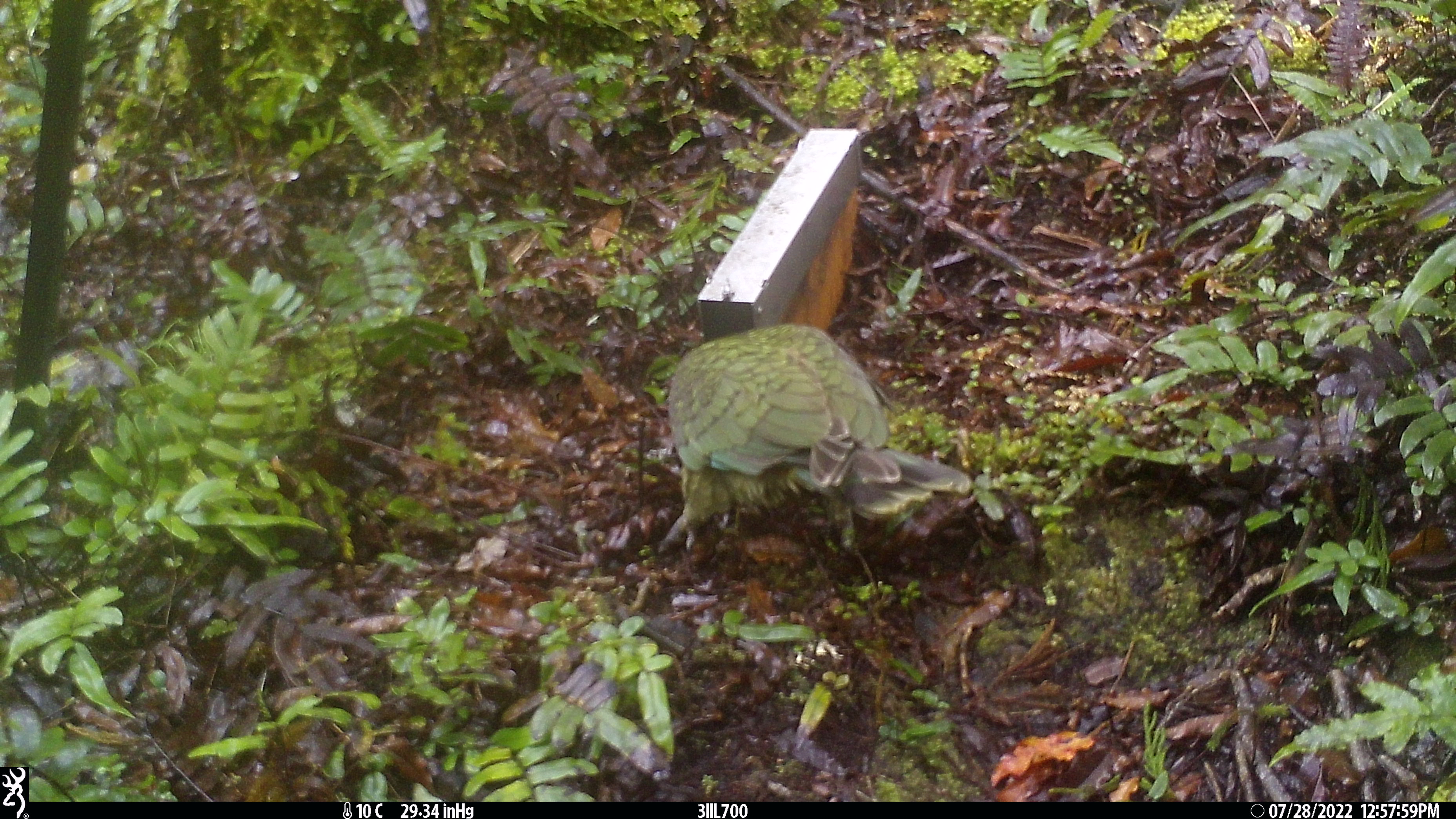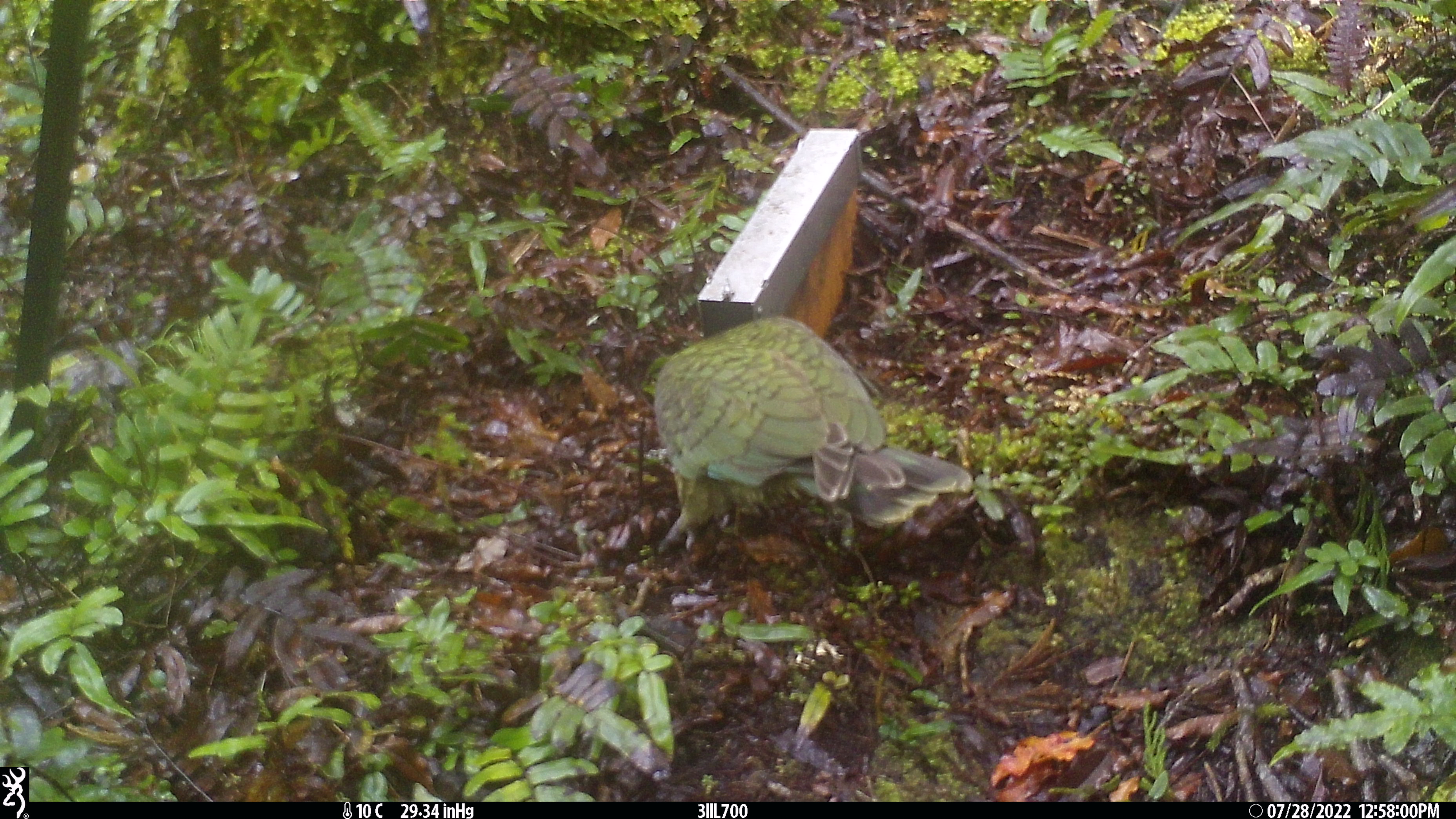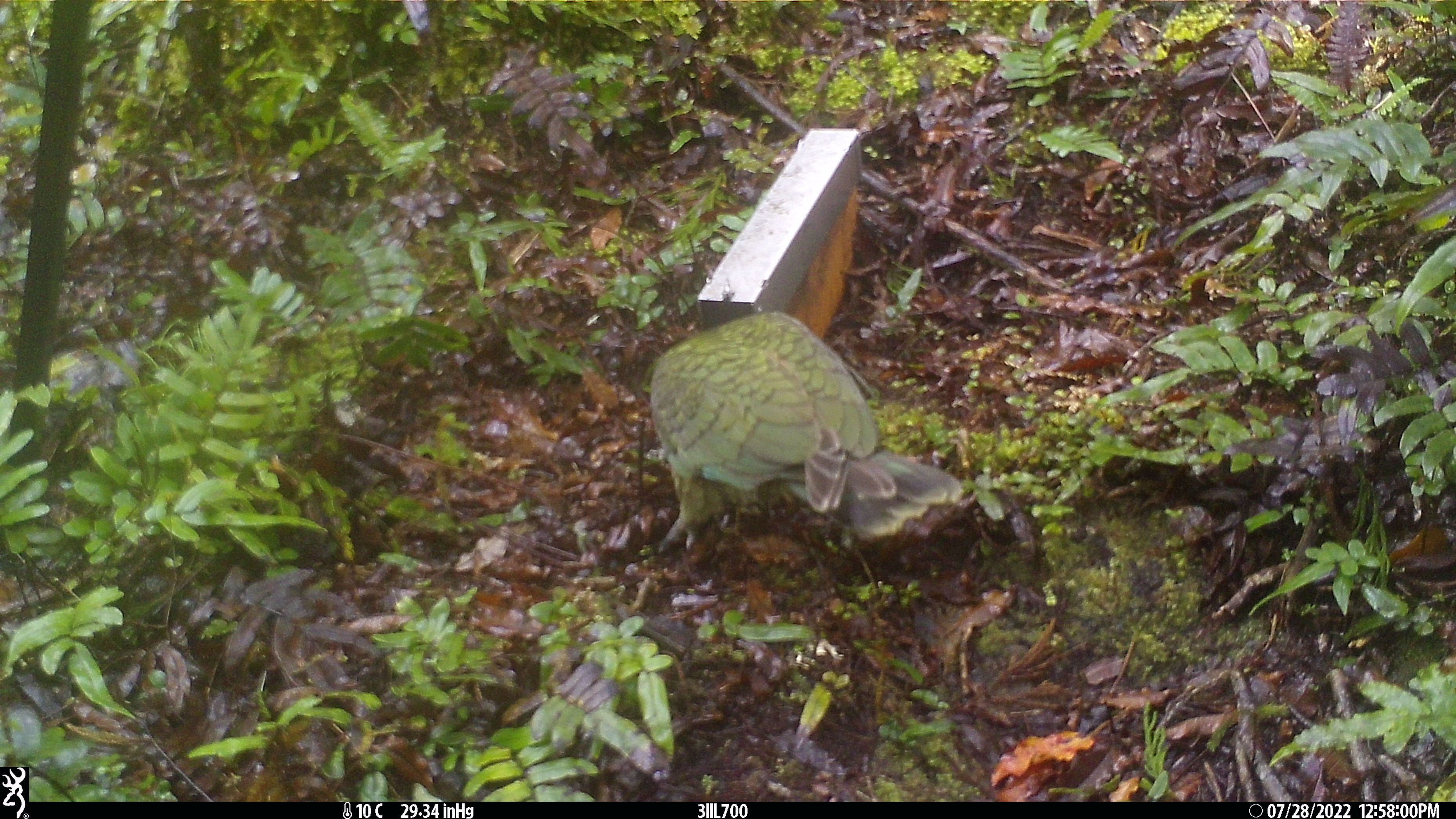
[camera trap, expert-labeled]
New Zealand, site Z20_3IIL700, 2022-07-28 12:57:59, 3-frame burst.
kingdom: Animalia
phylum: Chordata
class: Aves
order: Psittaciformes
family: Strigopidae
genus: Nestor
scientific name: Nestor notabilis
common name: kea